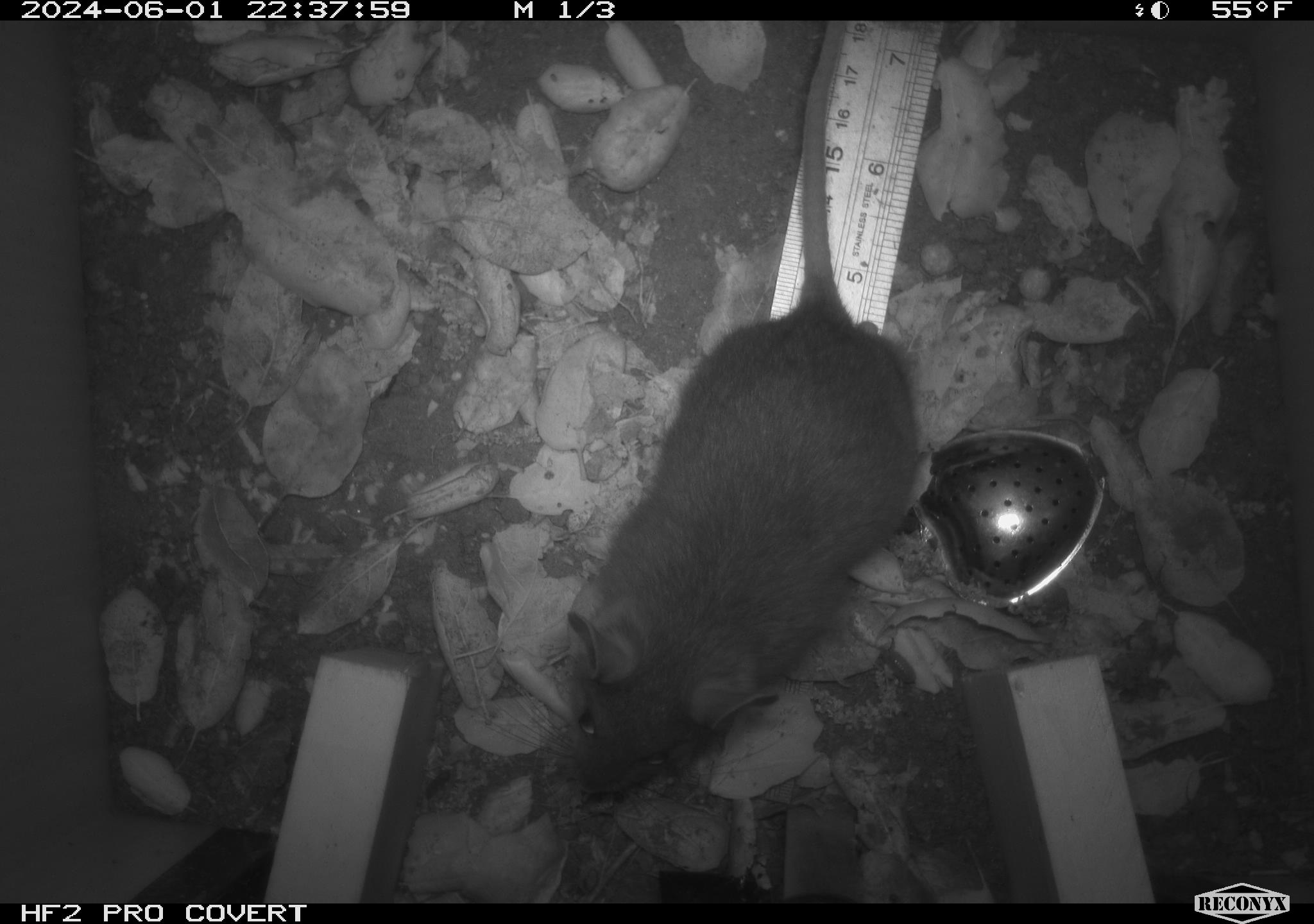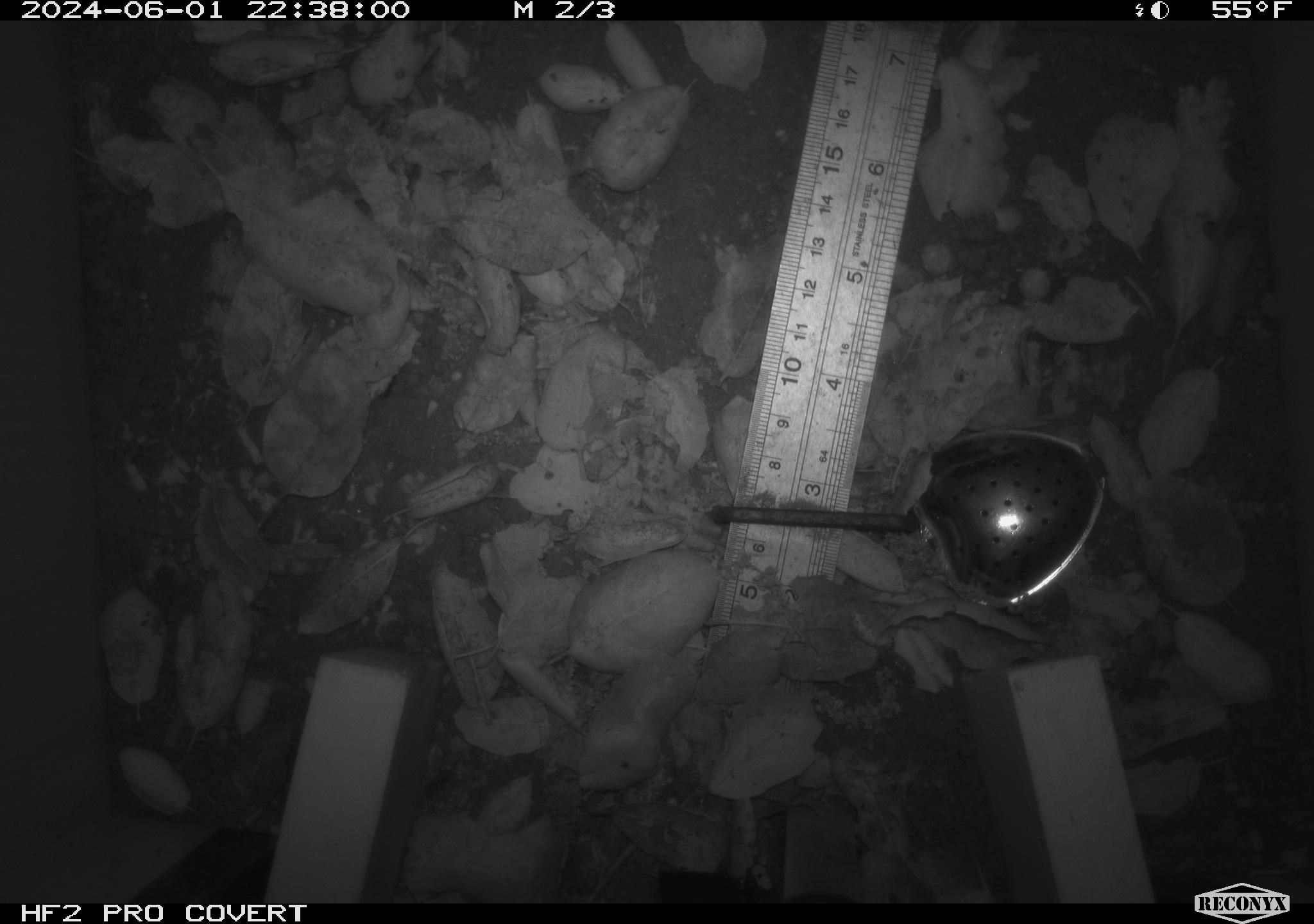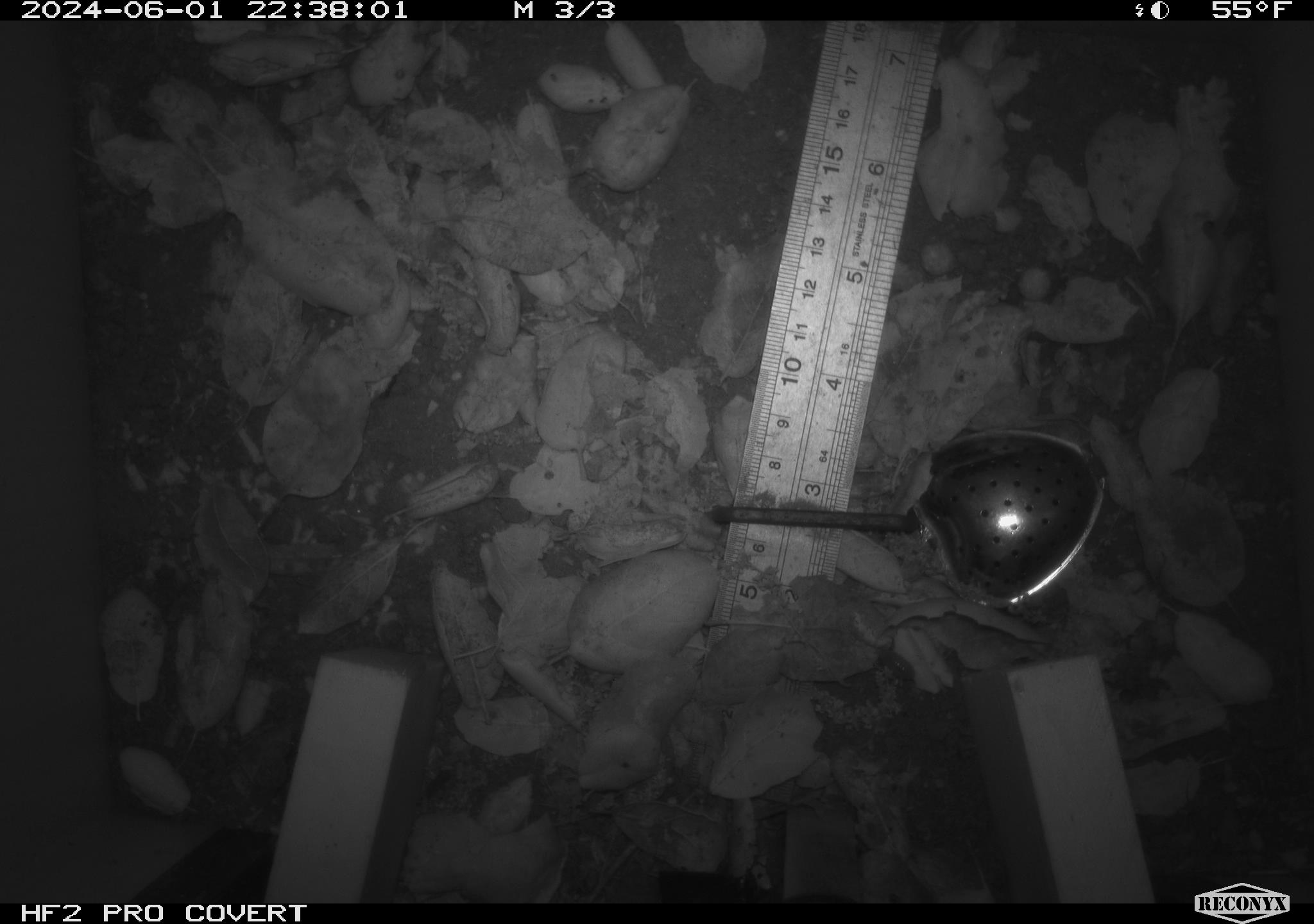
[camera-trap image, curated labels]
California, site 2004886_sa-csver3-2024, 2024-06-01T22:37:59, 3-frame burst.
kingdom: Animalia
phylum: Chordata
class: Mammalia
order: Rodentia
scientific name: Rodentia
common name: rodent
Rodent (Rodentia).